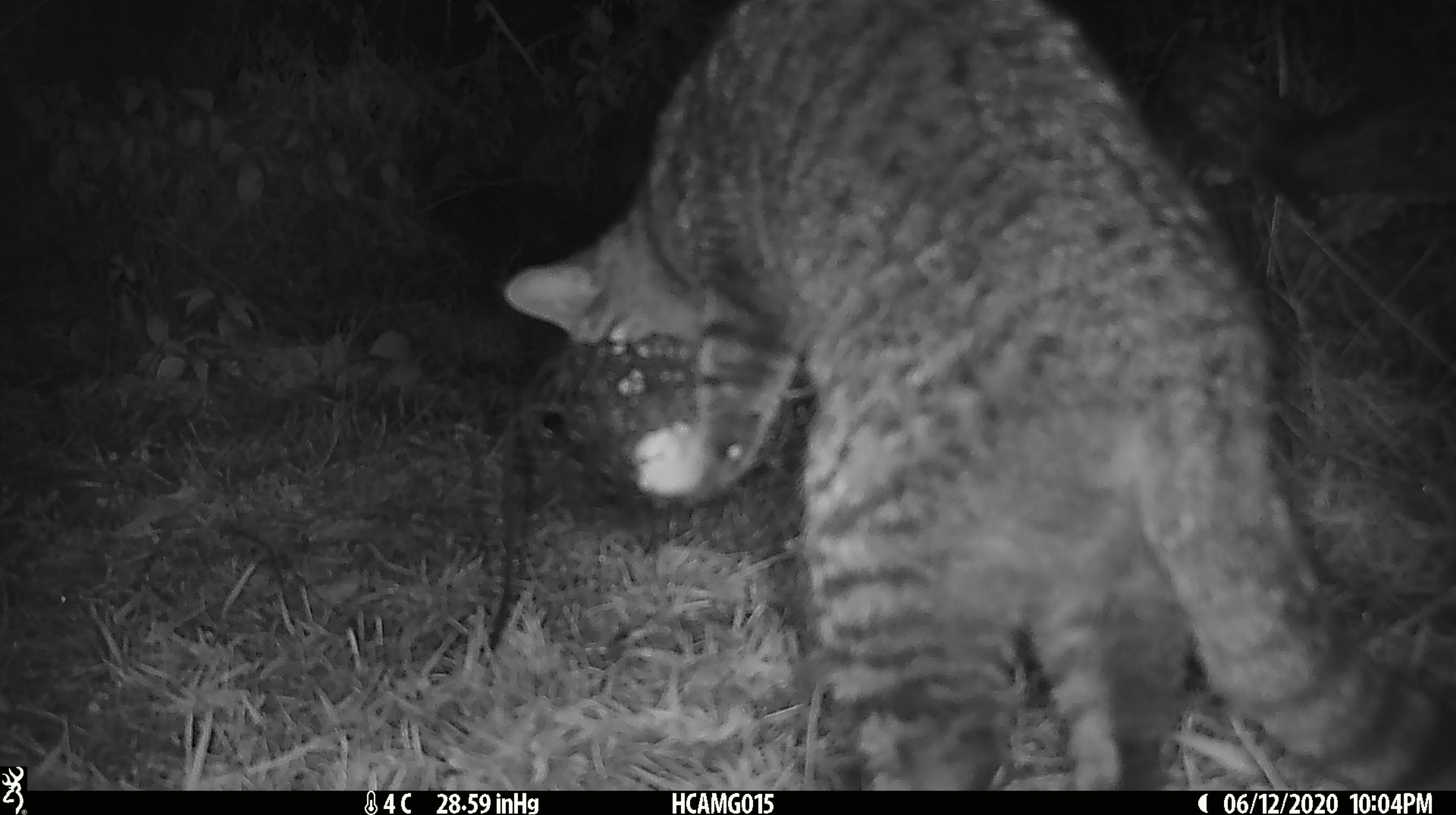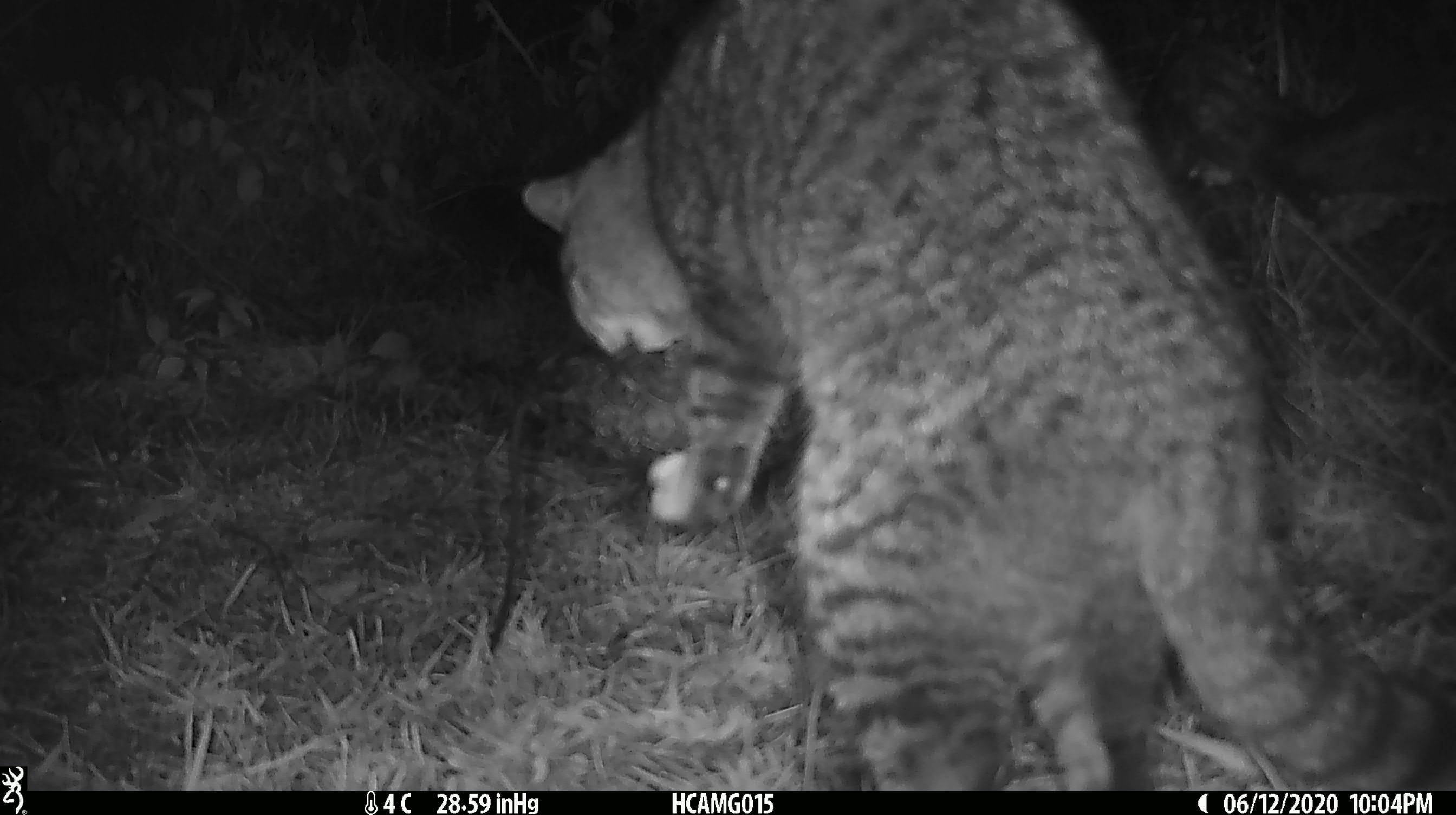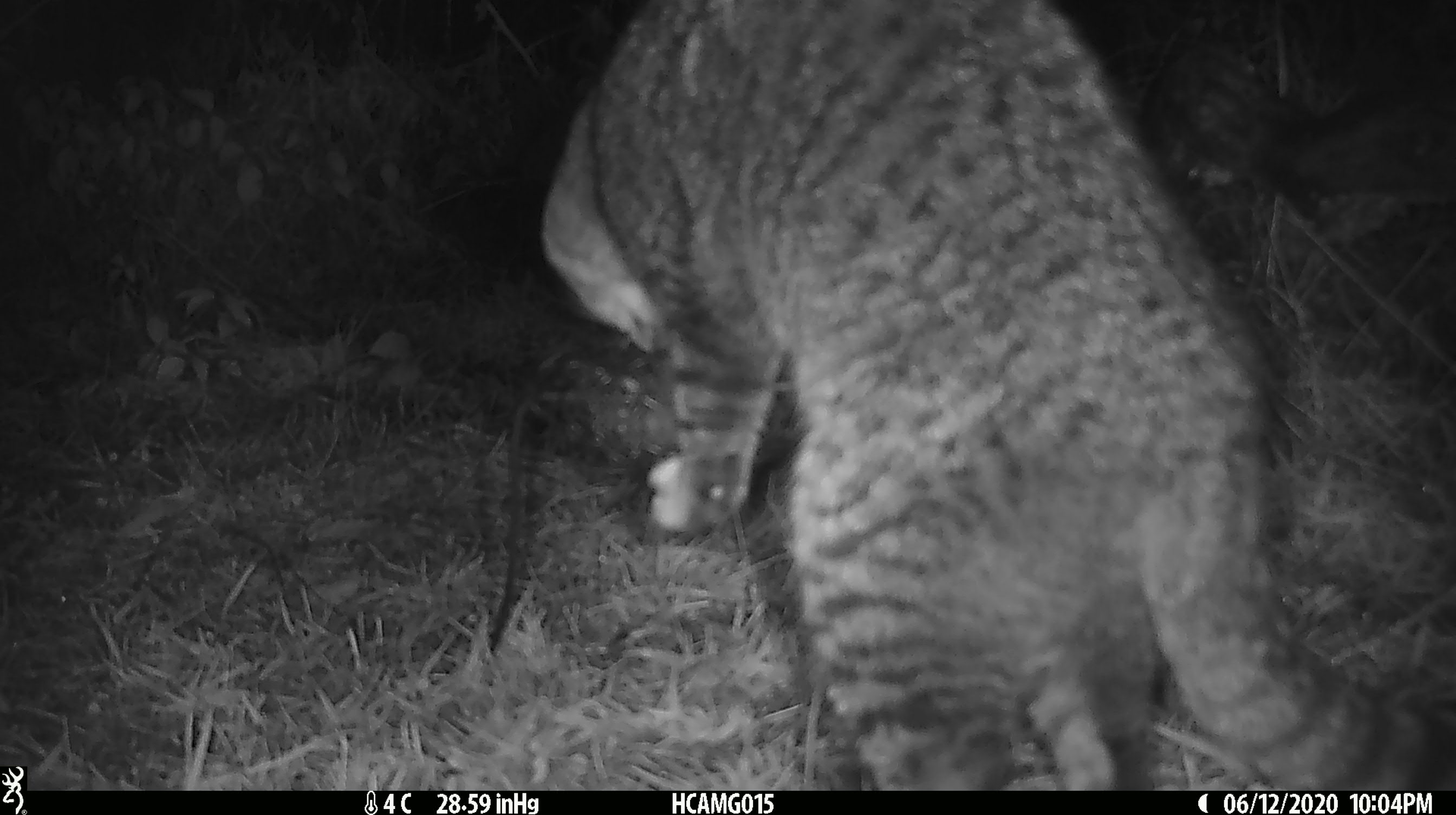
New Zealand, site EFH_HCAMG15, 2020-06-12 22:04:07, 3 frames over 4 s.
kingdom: Animalia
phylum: Chordata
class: Mammalia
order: Carnivora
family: Felidae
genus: Felis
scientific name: Felis catus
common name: domestic cat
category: cat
Cat (domestic cat) (Felis catus).